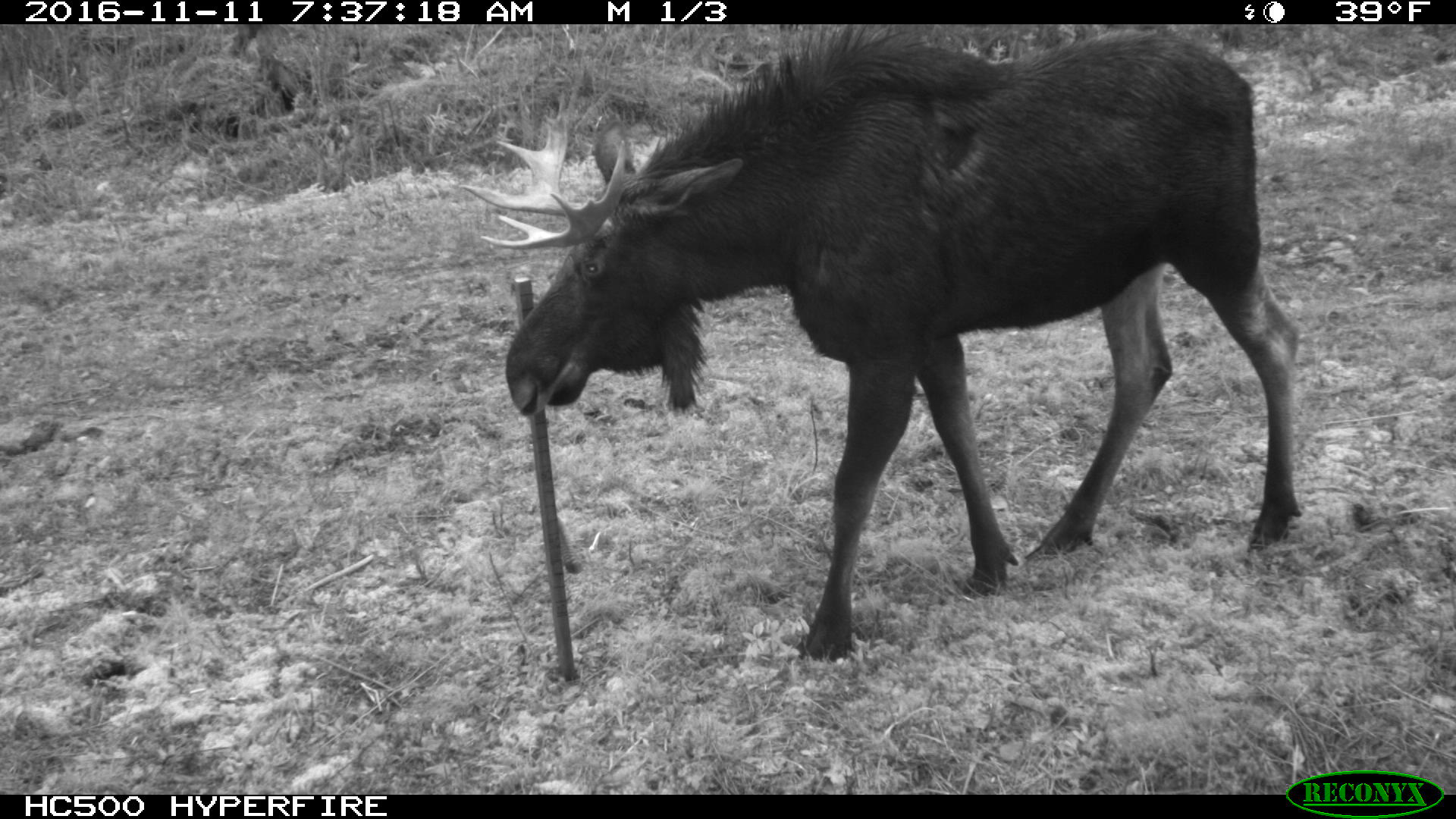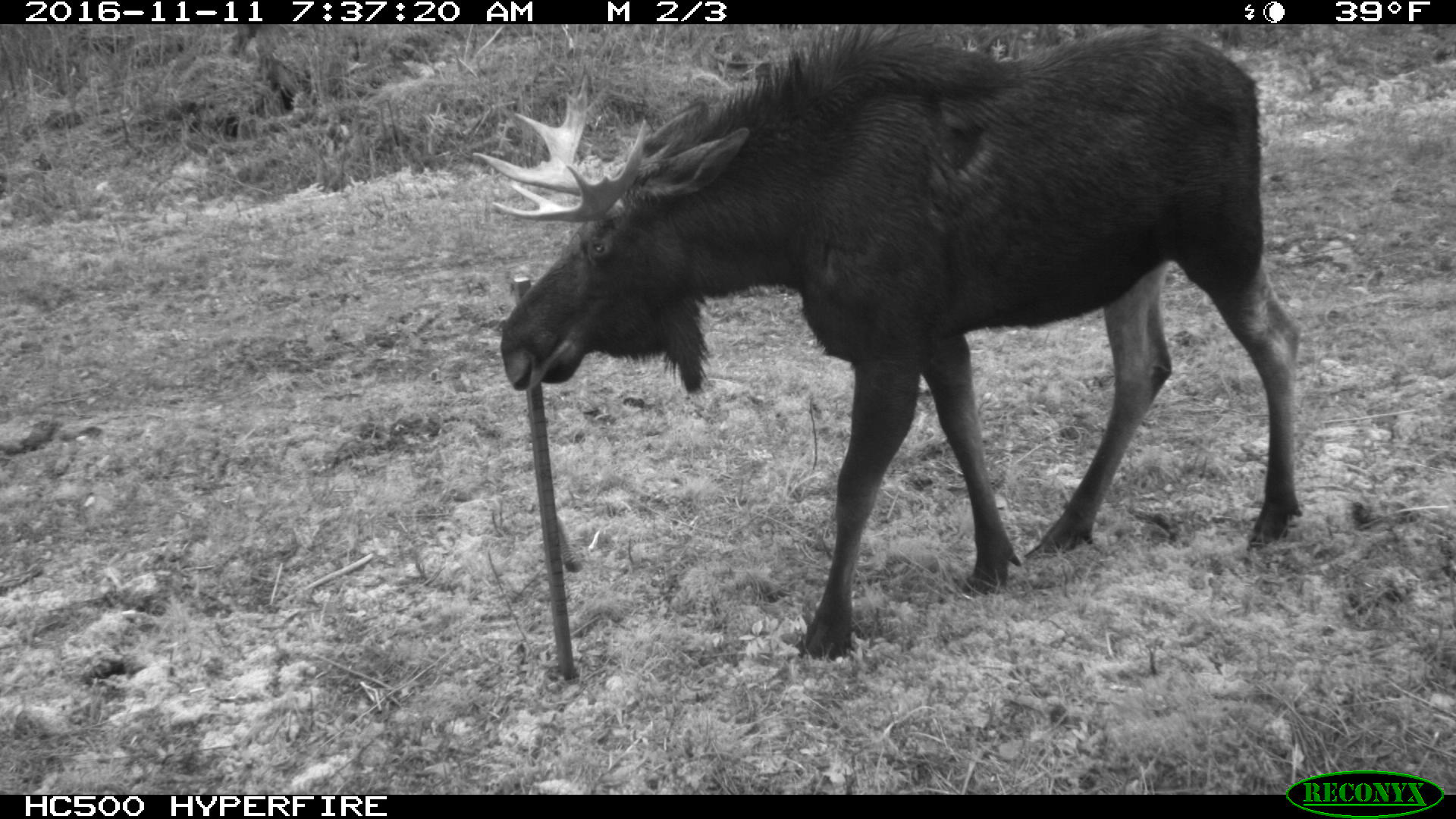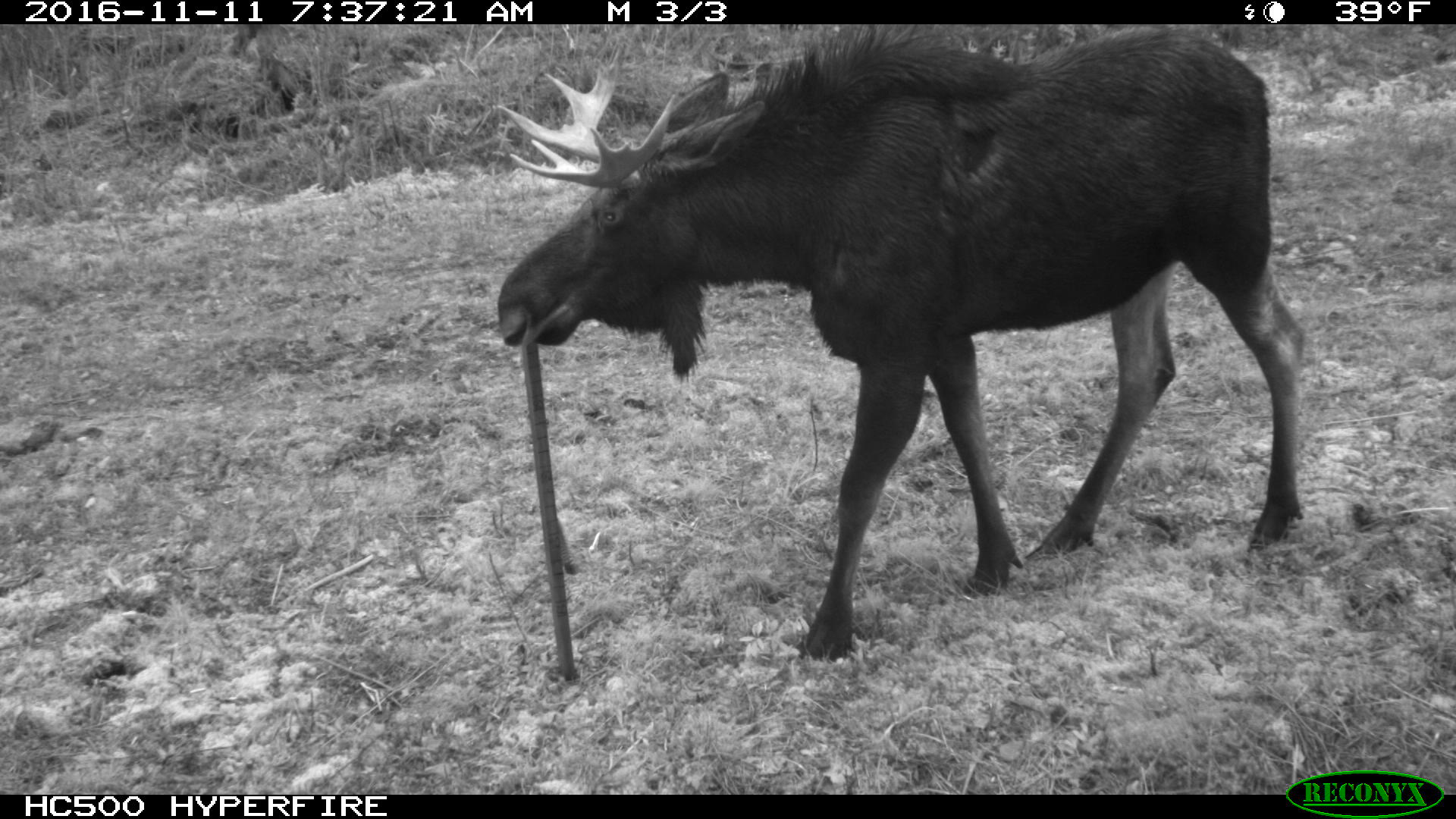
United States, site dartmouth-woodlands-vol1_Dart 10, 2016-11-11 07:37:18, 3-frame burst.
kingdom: Animalia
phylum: Chordata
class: Mammalia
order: Artiodactyla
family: Cervidae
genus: Alces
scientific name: Alces alces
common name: moose